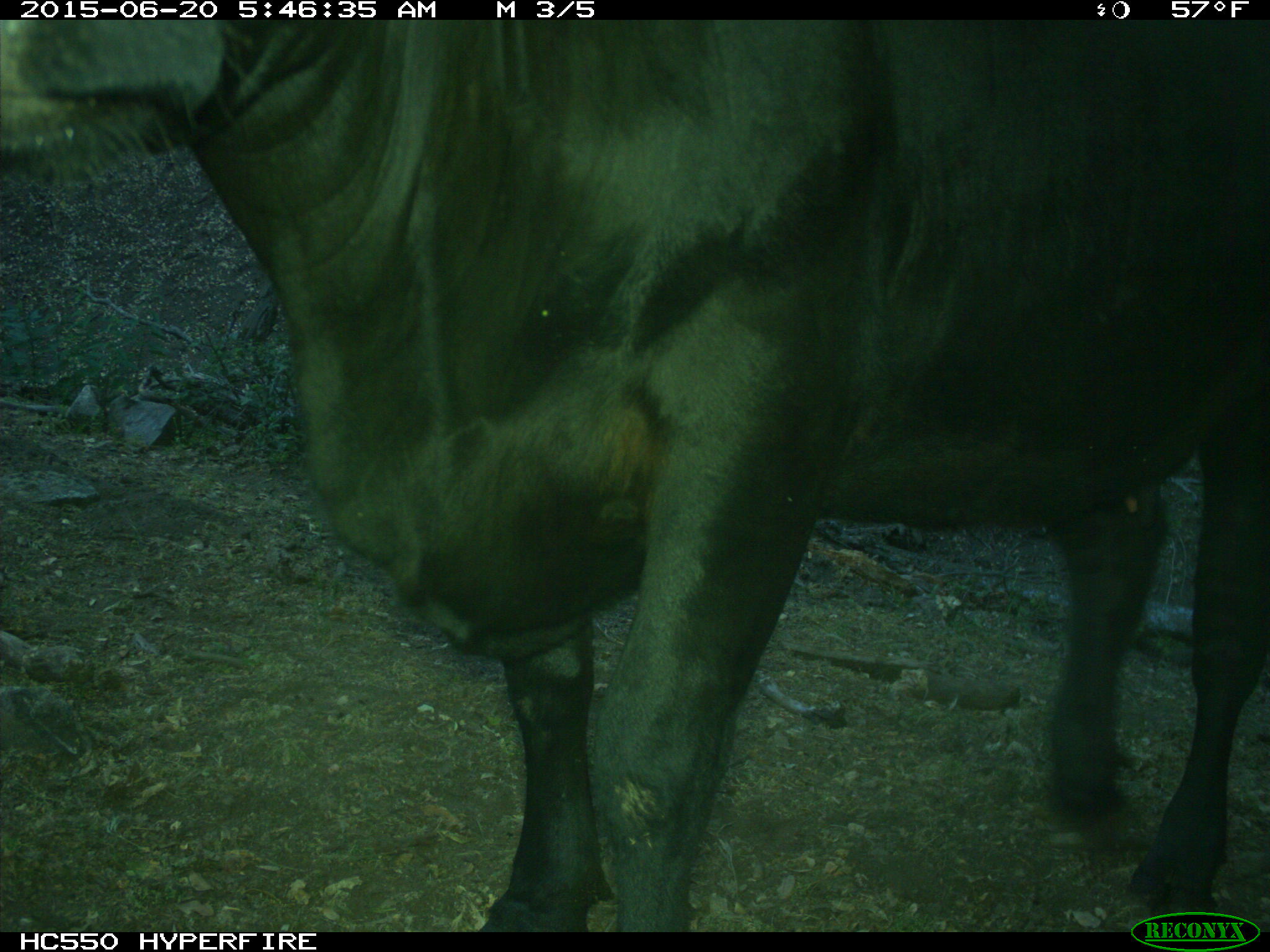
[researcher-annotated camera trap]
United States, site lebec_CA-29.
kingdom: Animalia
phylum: Chordata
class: Mammalia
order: Artiodactyla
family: Bovidae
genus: Bos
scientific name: Bos taurus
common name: domestic cow